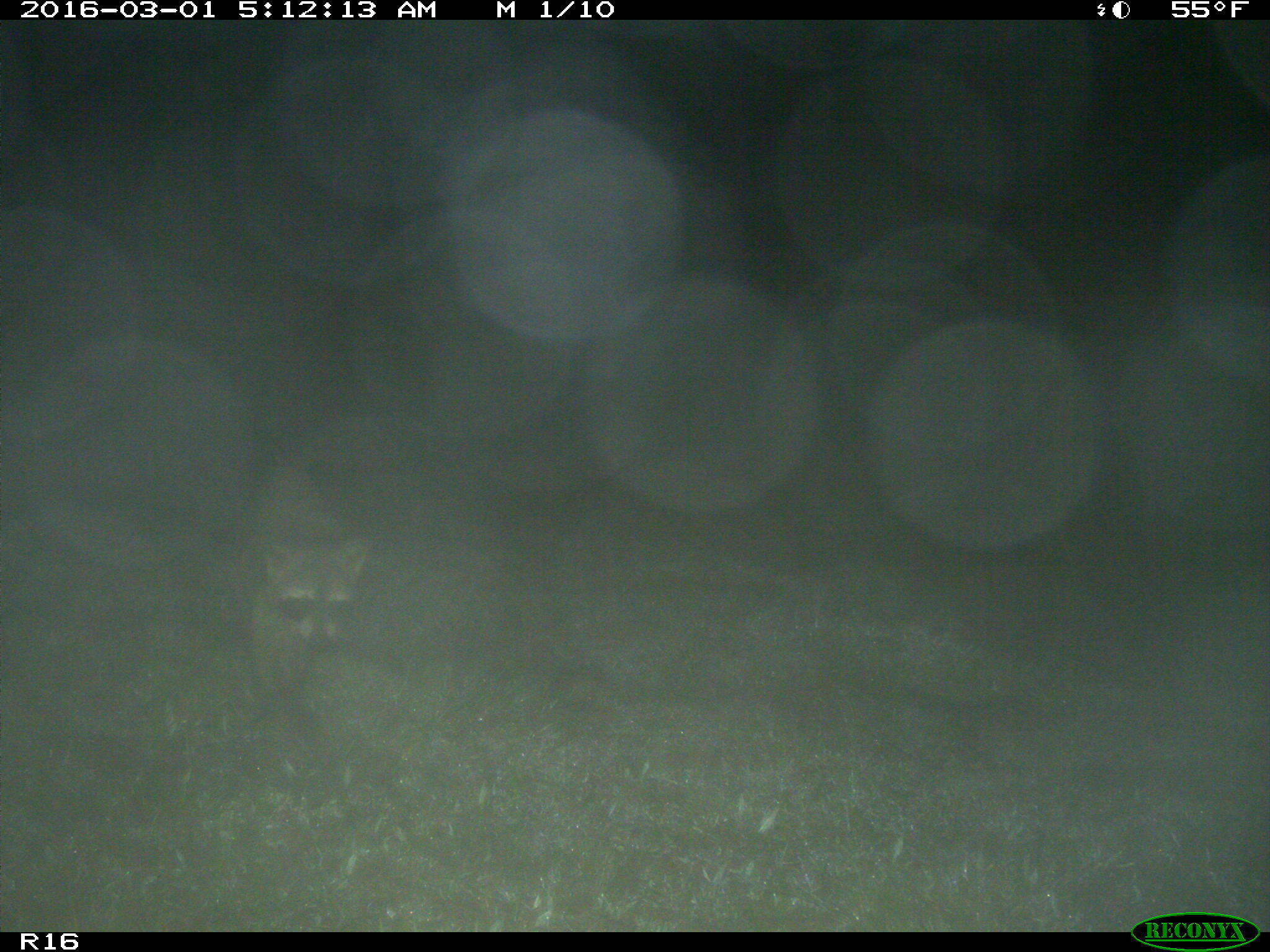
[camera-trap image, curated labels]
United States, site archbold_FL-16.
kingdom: Animalia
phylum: Chordata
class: Mammalia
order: Carnivora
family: Procyonidae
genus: Procyon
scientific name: Procyon lotor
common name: common raccoon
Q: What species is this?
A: Procyon lotor (common raccoon).